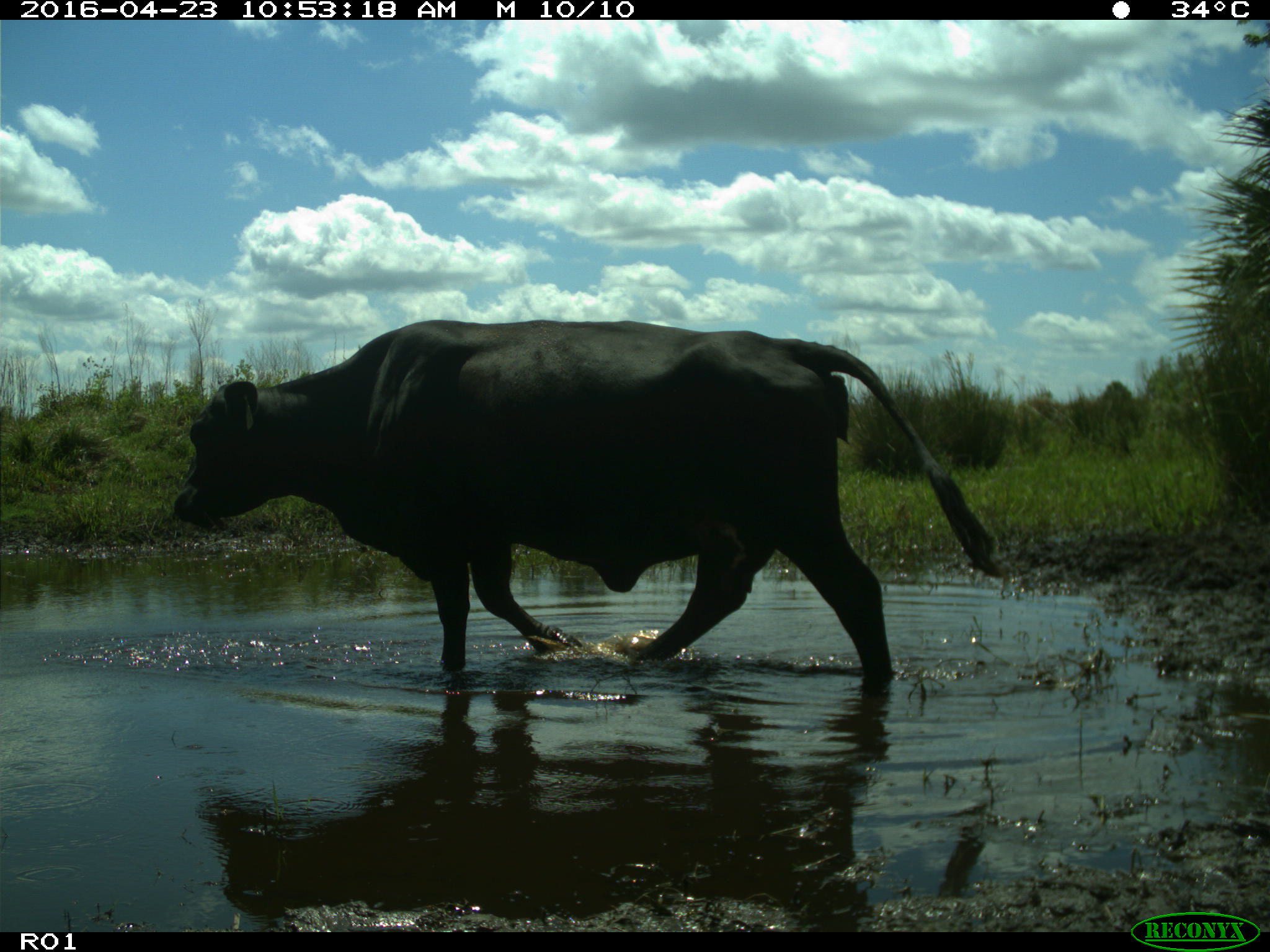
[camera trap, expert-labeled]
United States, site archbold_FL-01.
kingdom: Animalia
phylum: Chordata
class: Mammalia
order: Artiodactyla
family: Bovidae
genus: Bos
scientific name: Bos taurus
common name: domestic cow